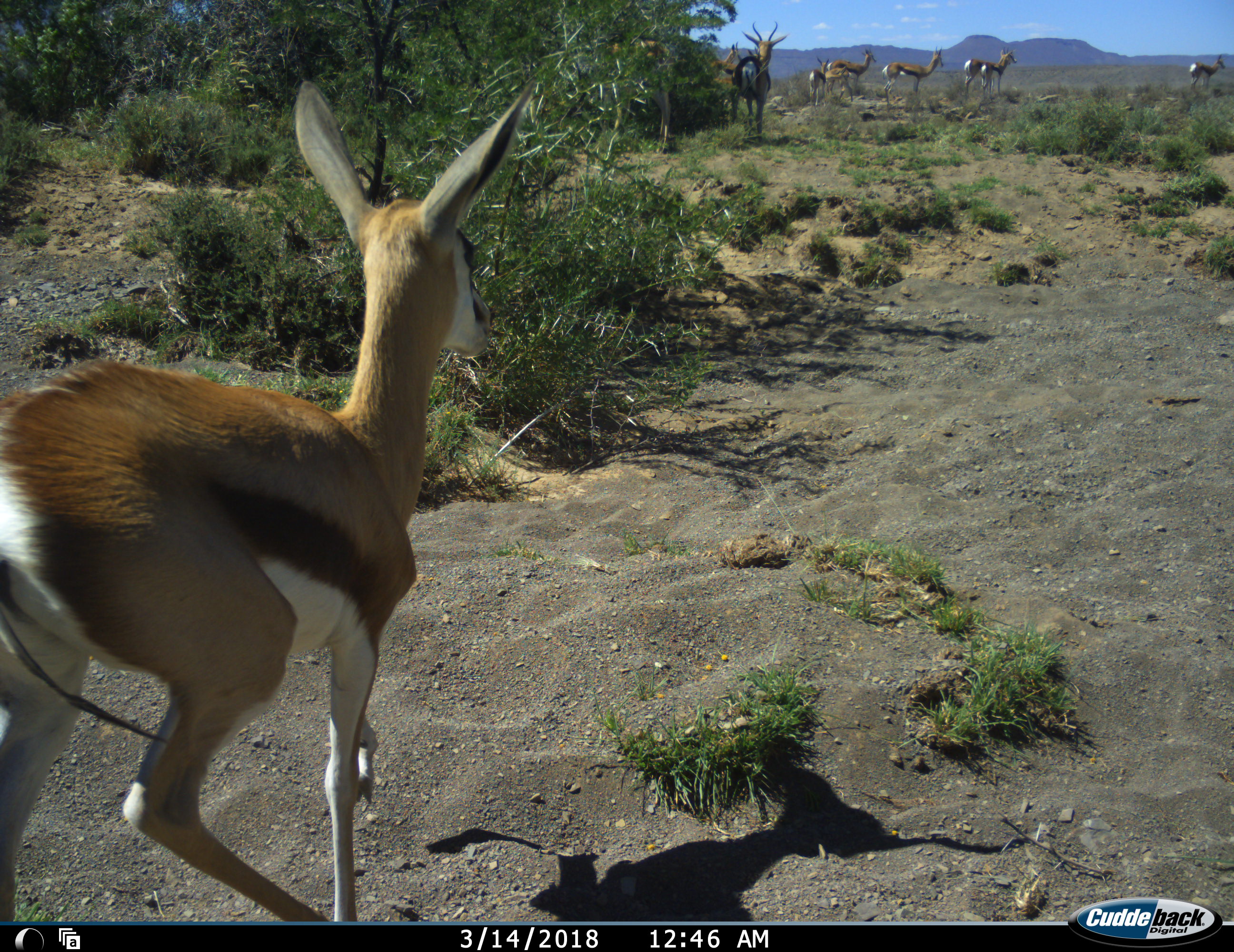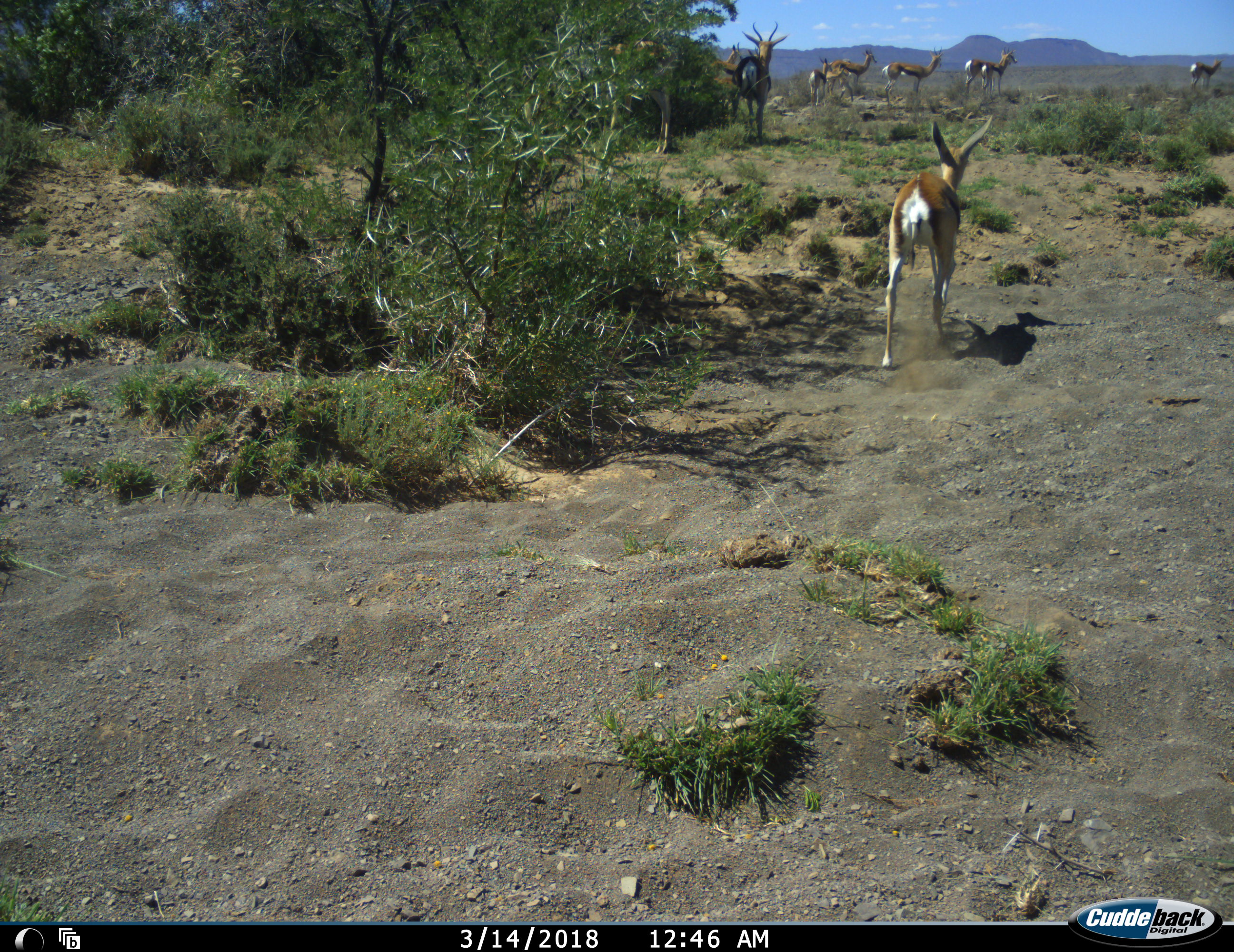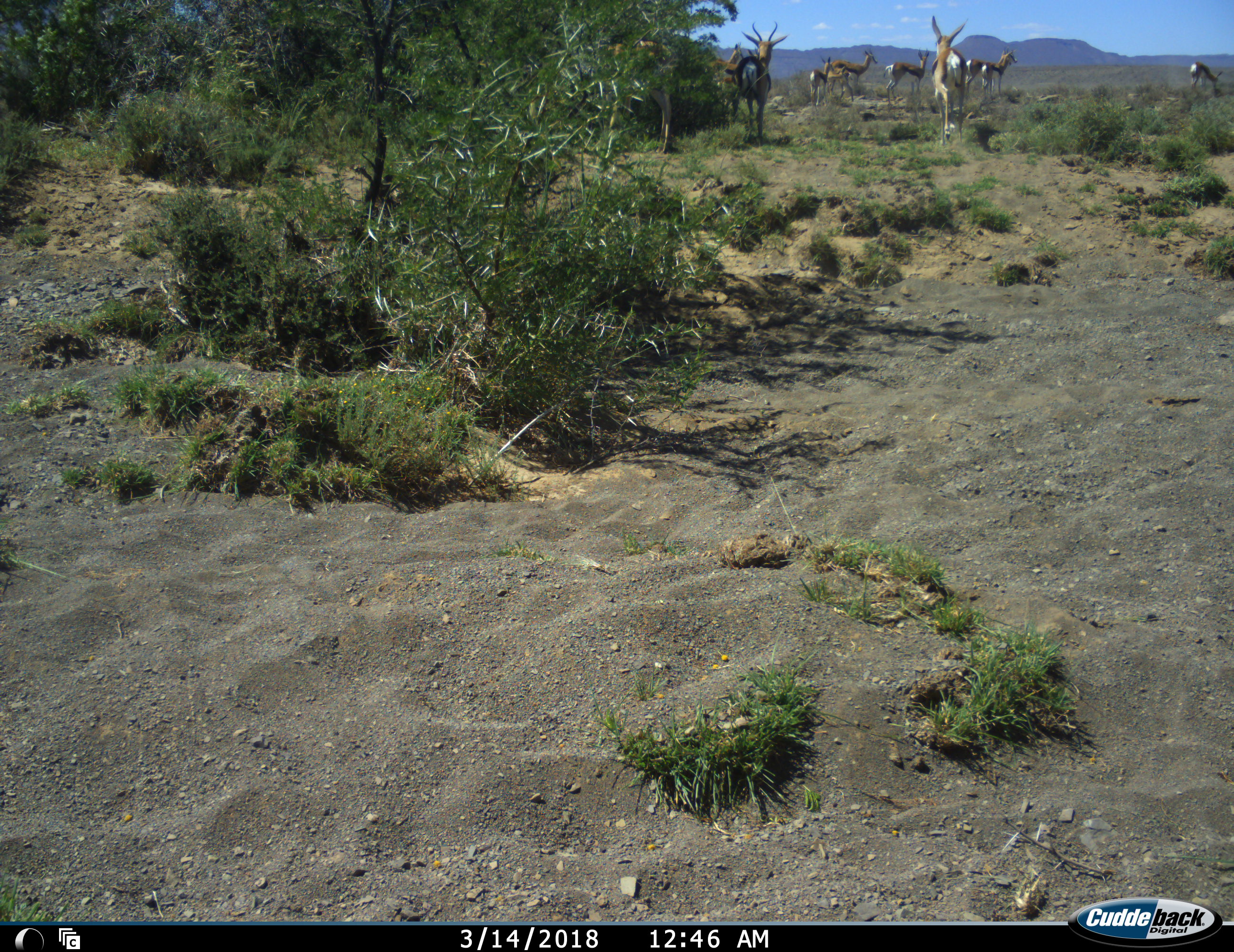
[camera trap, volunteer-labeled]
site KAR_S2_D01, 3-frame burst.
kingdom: Animalia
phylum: Chordata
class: Mammalia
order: Artiodactyla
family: Bovidae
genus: Antidorcas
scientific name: Antidorcas marsupialis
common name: springbok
Springbok (Antidorcas marsupialis), count 10. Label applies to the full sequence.